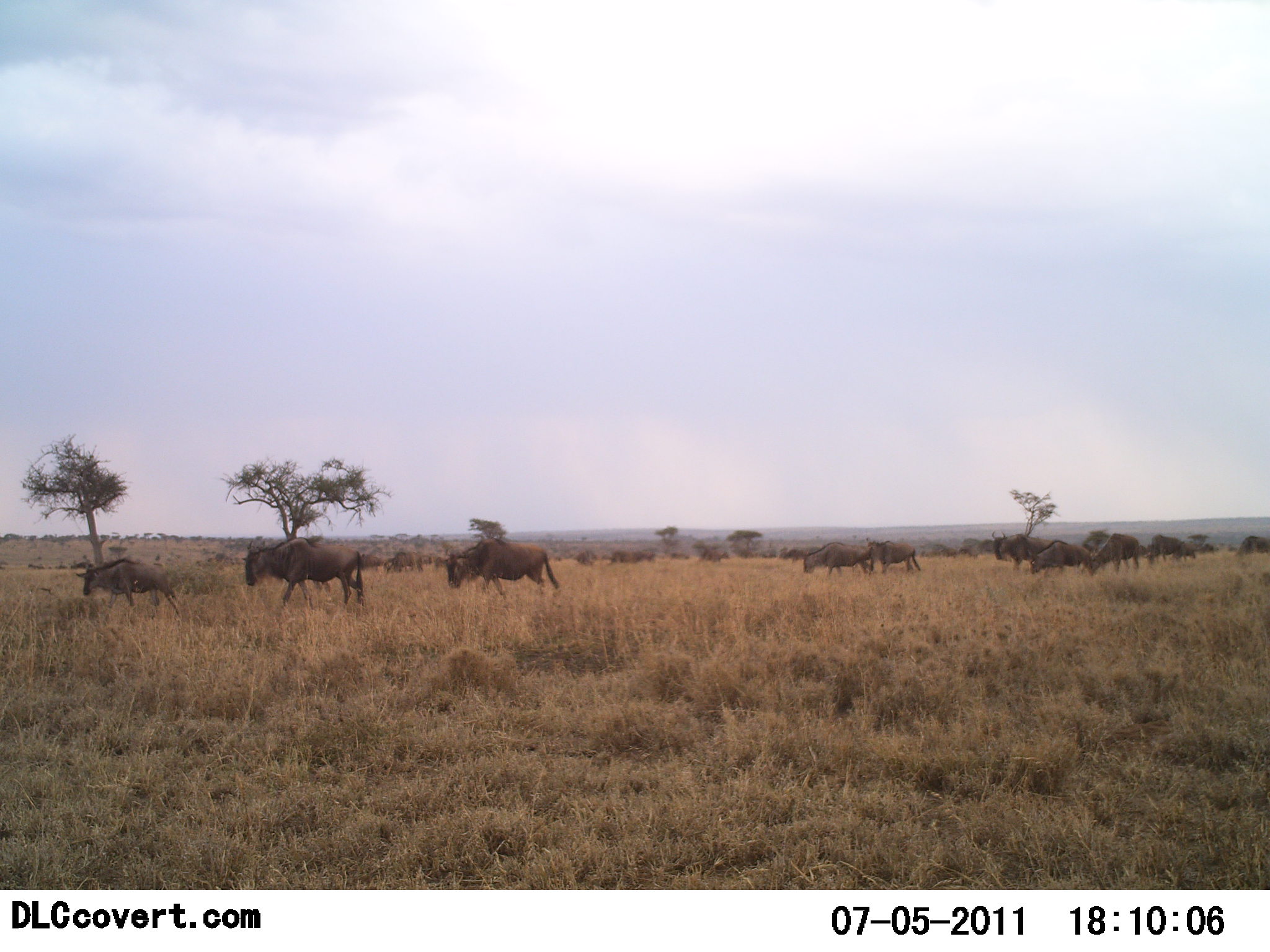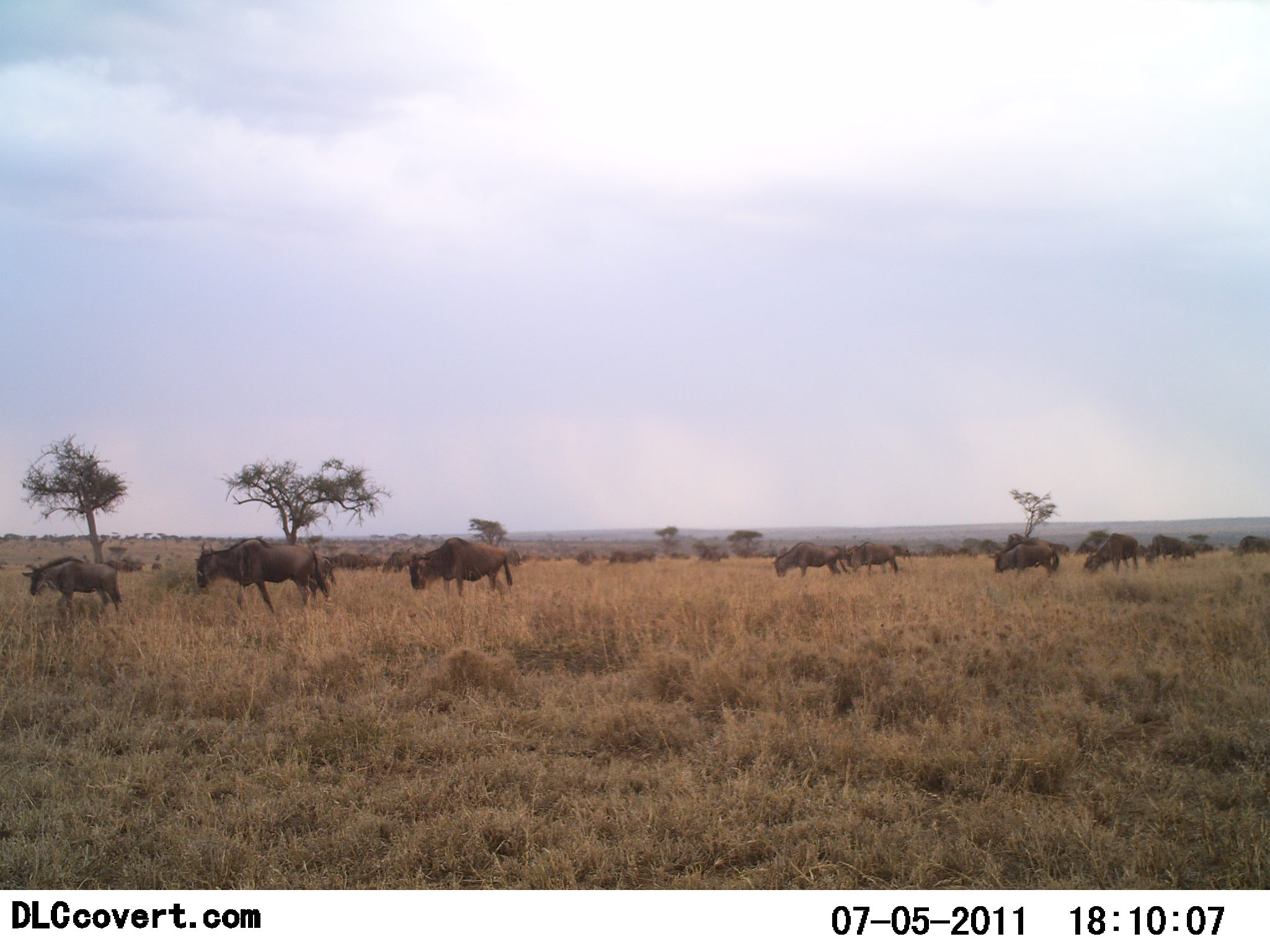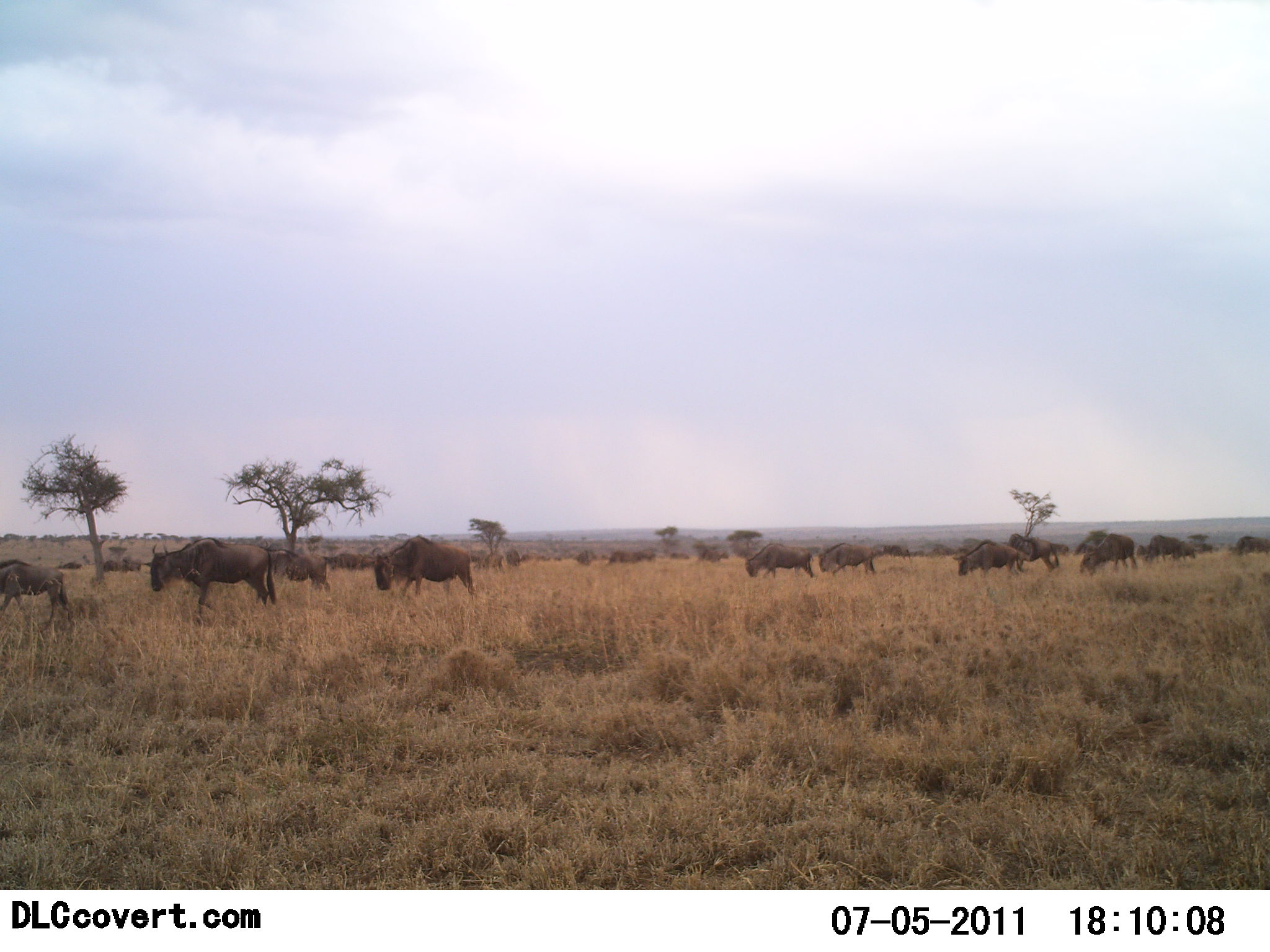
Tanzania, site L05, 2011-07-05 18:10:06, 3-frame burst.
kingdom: Animalia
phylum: Chordata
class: Mammalia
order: Artiodactyla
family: Bovidae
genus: Connochaetes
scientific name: Connochaetes taurinus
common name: blue wildebeest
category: wildebeest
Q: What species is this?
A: Wildebeest (blue wildebeest) (Connochaetes taurinus).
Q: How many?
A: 11-50.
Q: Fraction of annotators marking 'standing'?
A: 18%.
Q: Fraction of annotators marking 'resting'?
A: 0%.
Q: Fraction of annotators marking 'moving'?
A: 91%.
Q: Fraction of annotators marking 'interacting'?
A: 0%.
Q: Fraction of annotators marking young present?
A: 0%.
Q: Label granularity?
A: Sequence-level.